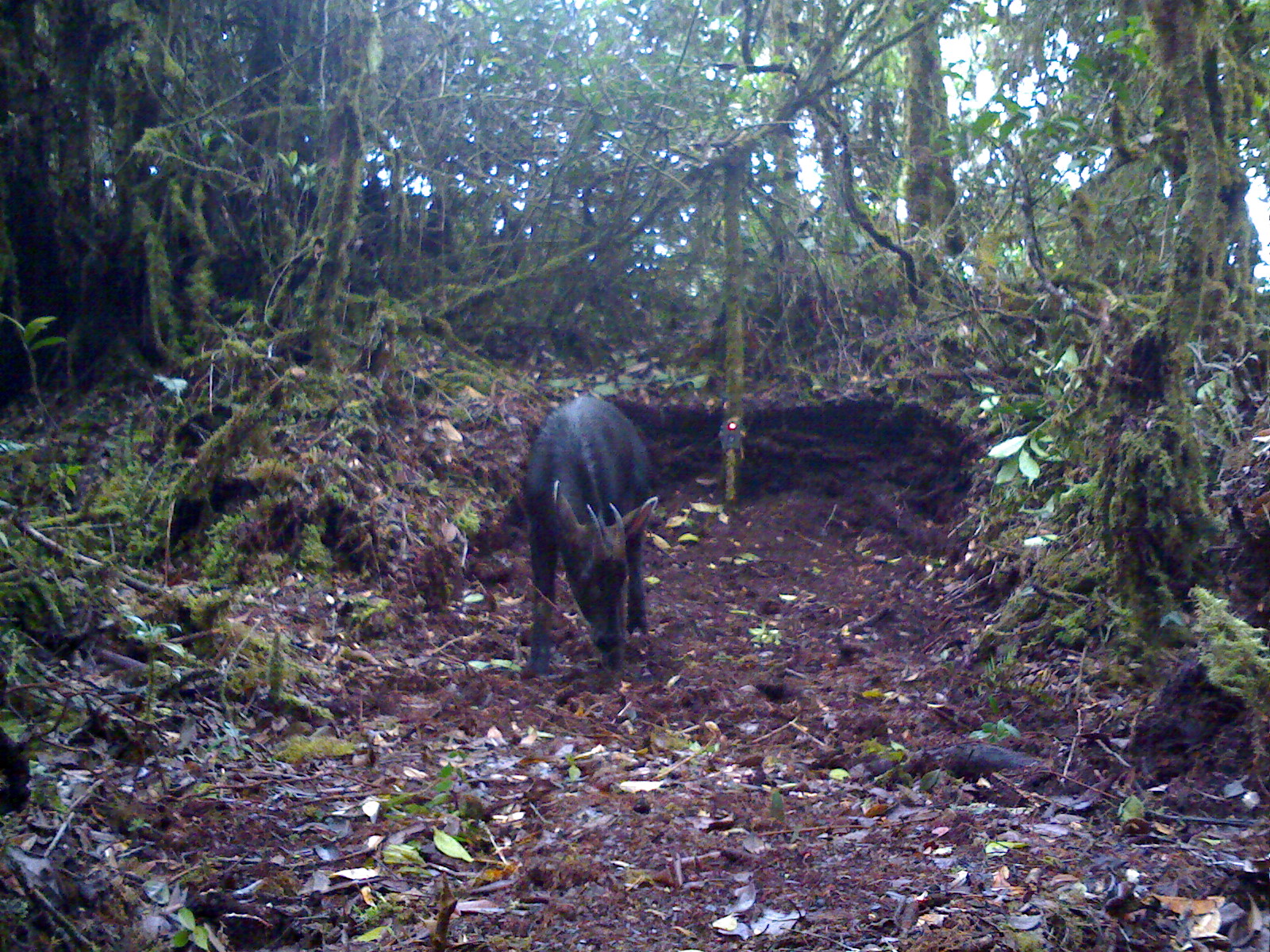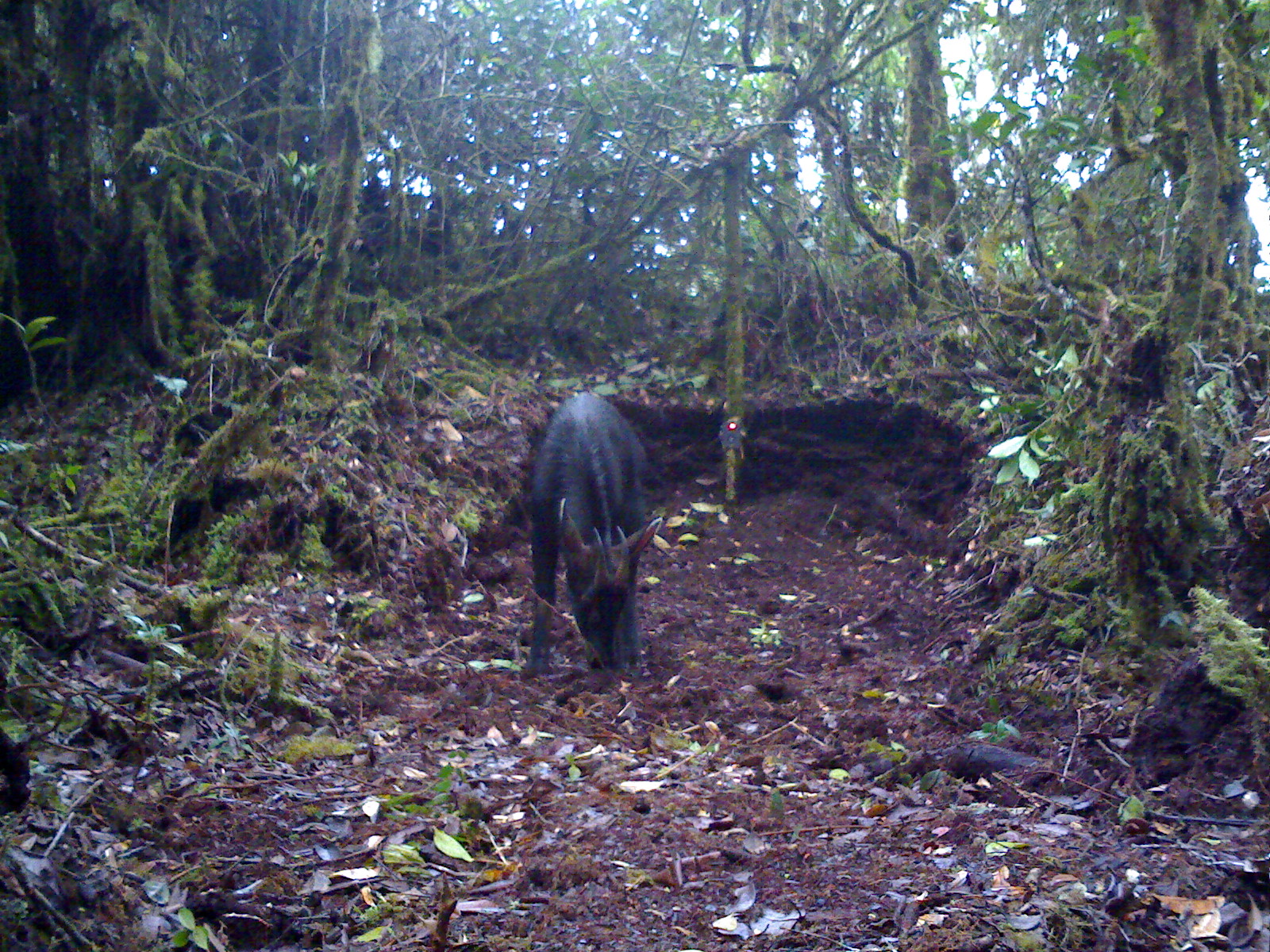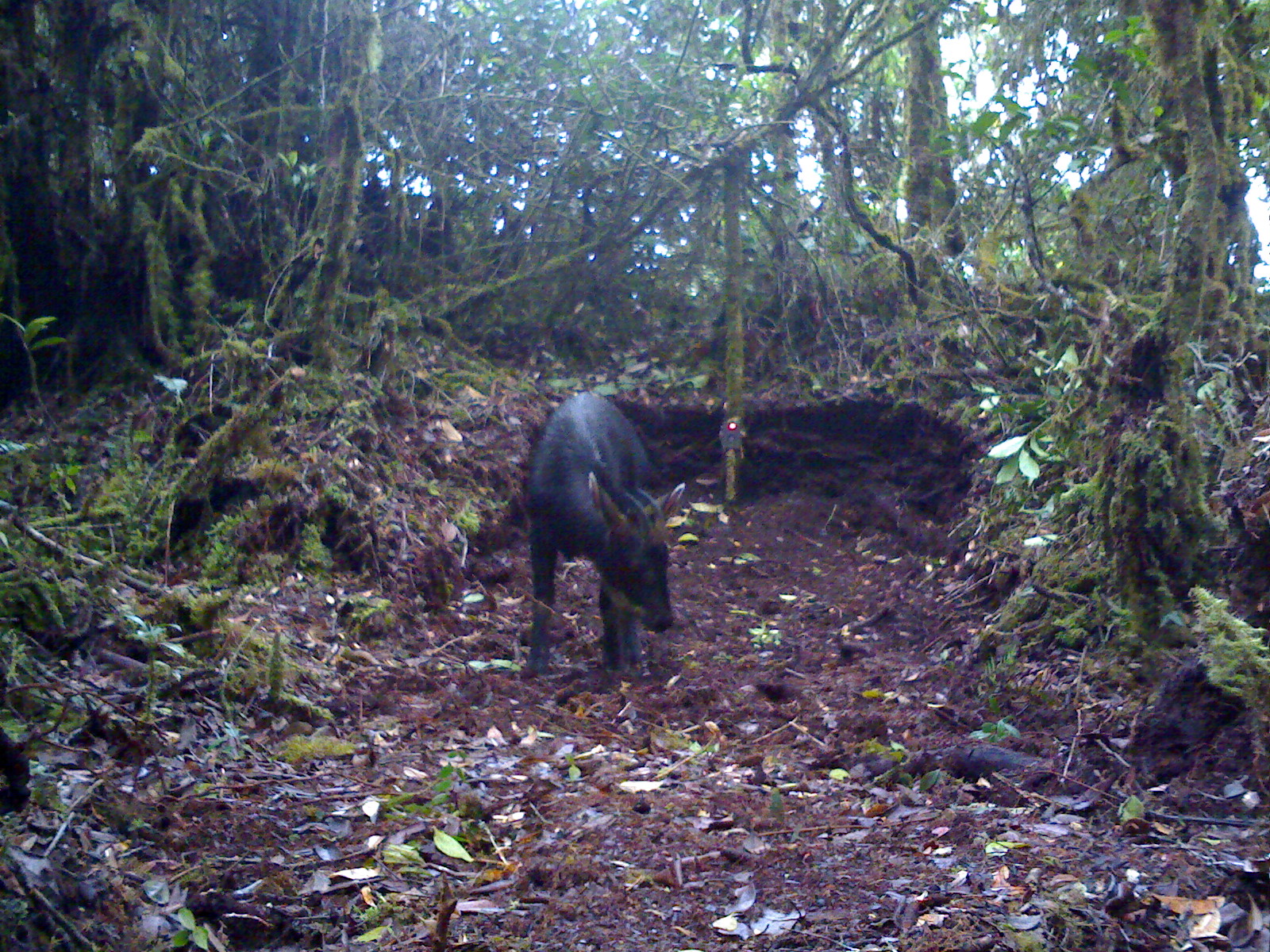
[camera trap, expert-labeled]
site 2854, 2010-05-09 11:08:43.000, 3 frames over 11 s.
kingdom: Animalia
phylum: Chordata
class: Mammalia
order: Artiodactyla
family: Bovidae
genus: Capricornis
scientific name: Capricornis sumatraensis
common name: southern serow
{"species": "Capricornis sumatraensis (southern serow)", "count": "1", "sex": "male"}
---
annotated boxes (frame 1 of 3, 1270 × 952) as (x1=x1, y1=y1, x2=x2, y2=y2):
capricornis sumatraensis: (x1=517, y1=394, x2=659, y2=682)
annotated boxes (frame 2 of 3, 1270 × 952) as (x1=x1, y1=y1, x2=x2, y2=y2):
capricornis sumatraensis: (x1=515, y1=392, x2=663, y2=681)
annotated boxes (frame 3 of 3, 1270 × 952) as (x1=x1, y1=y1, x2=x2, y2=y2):
capricornis sumatraensis: (x1=519, y1=390, x2=682, y2=682)